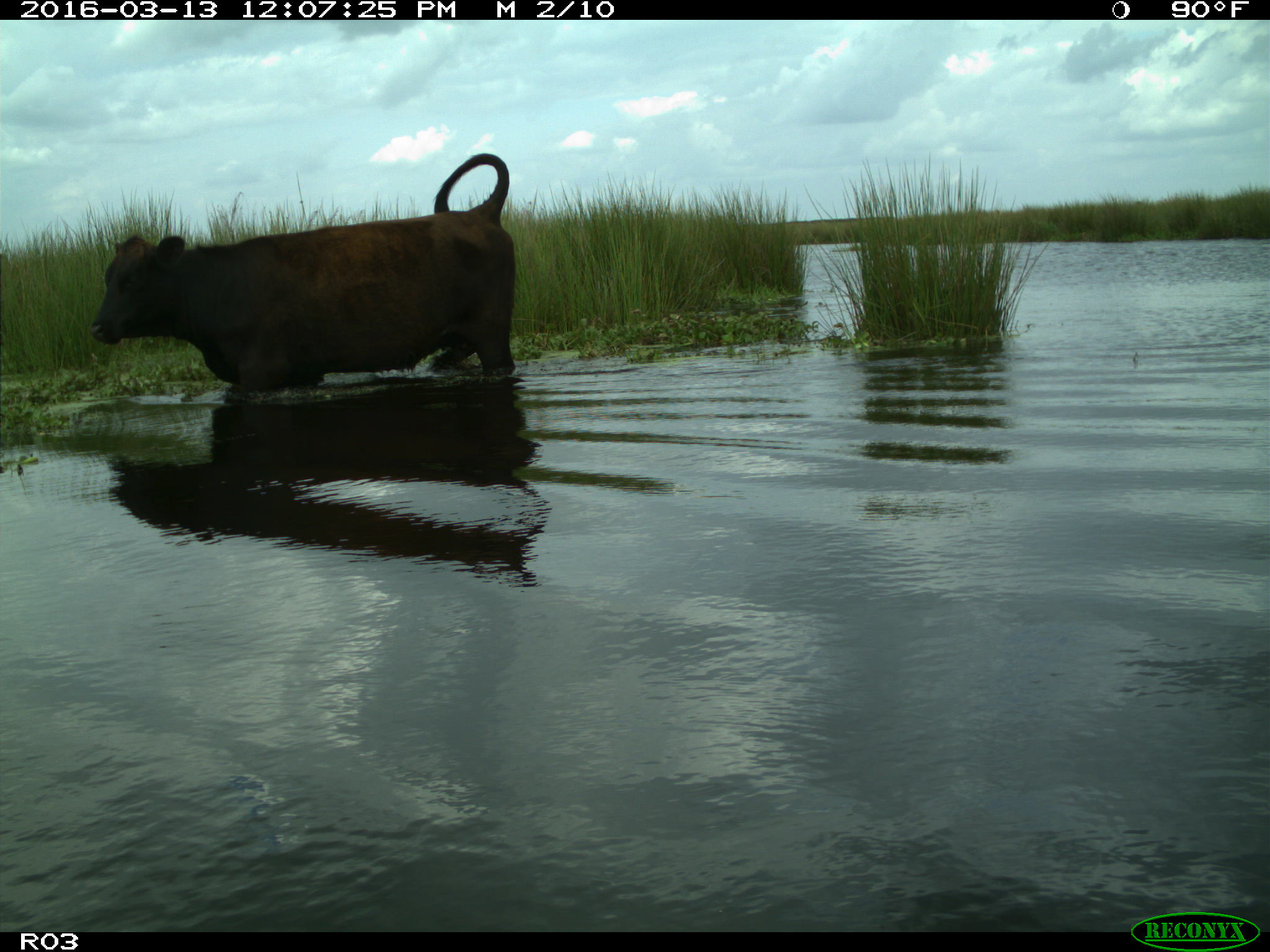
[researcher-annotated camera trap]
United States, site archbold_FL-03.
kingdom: Animalia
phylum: Chordata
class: Mammalia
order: Artiodactyla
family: Bovidae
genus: Bos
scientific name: Bos taurus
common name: domestic cow